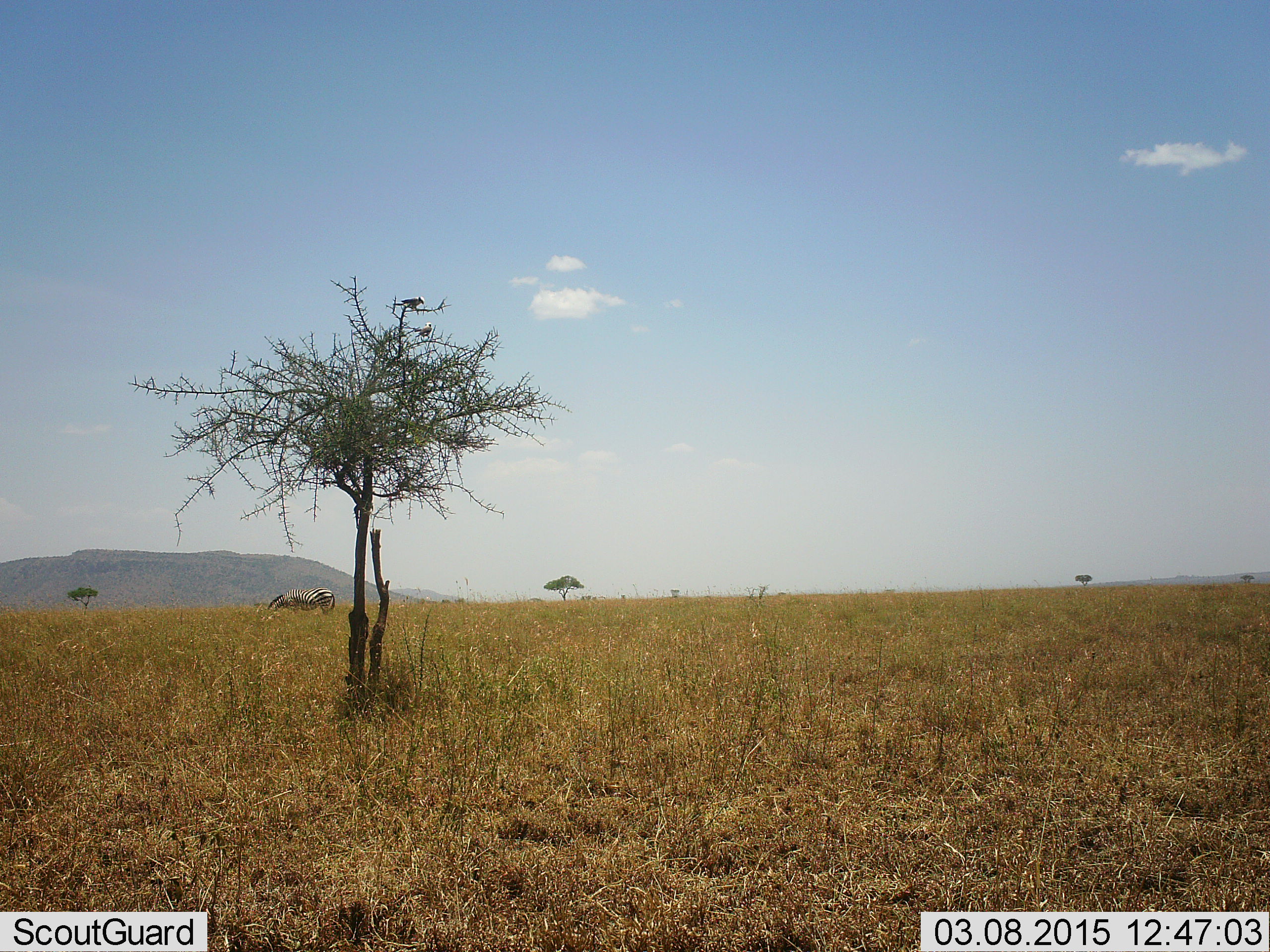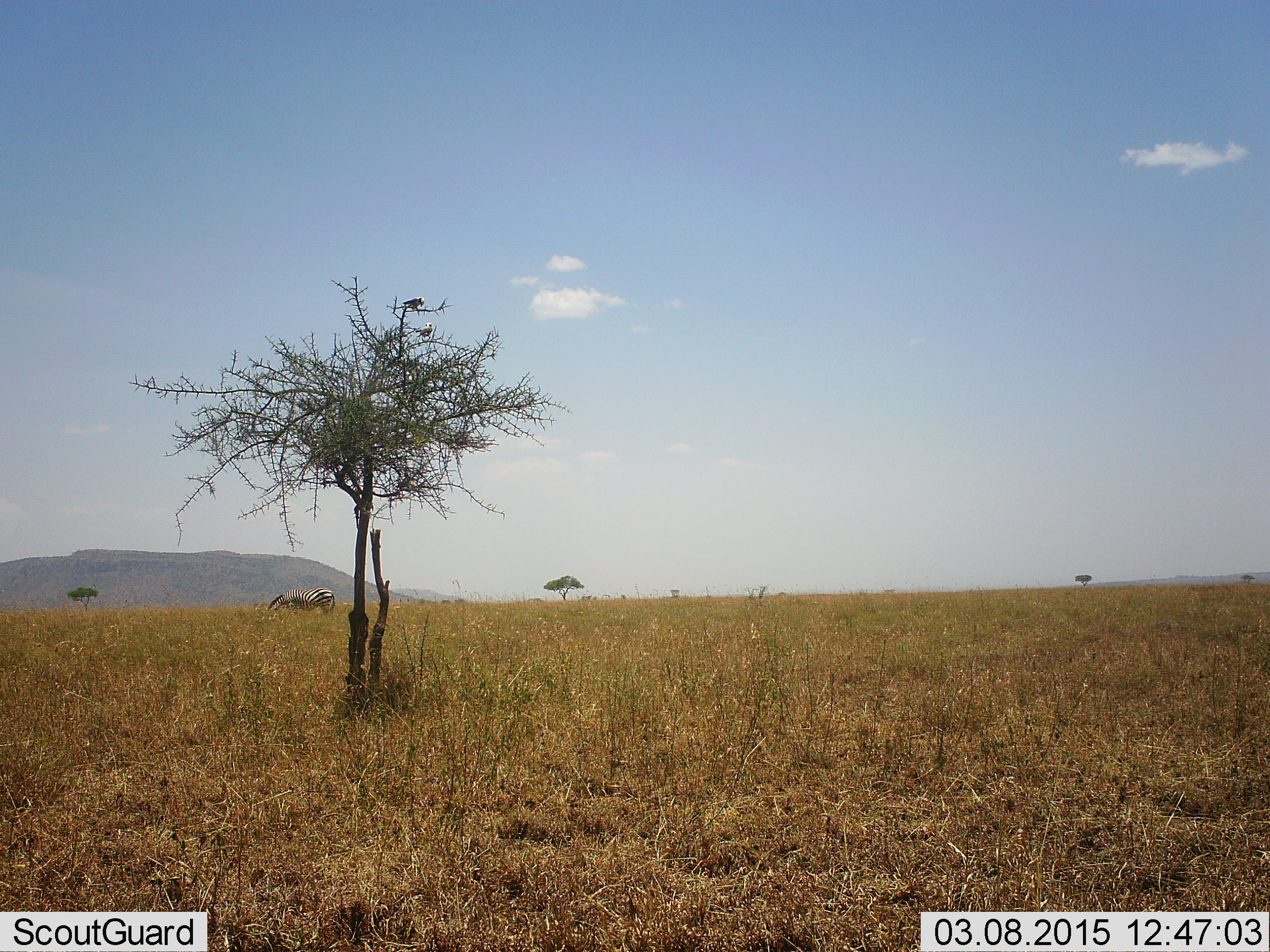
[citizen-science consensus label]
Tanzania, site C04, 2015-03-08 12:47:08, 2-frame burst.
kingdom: Animalia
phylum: Chordata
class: Aves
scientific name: Aves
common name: bird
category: otherbird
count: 1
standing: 70%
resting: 30%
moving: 0%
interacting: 0%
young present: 0%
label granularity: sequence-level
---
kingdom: Animalia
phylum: Chordata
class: Mammalia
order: Perissodactyla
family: Equidae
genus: Equus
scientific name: Equus quagga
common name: plains zebra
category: zebra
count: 1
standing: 40%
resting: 0%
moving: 0%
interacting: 0%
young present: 0%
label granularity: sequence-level